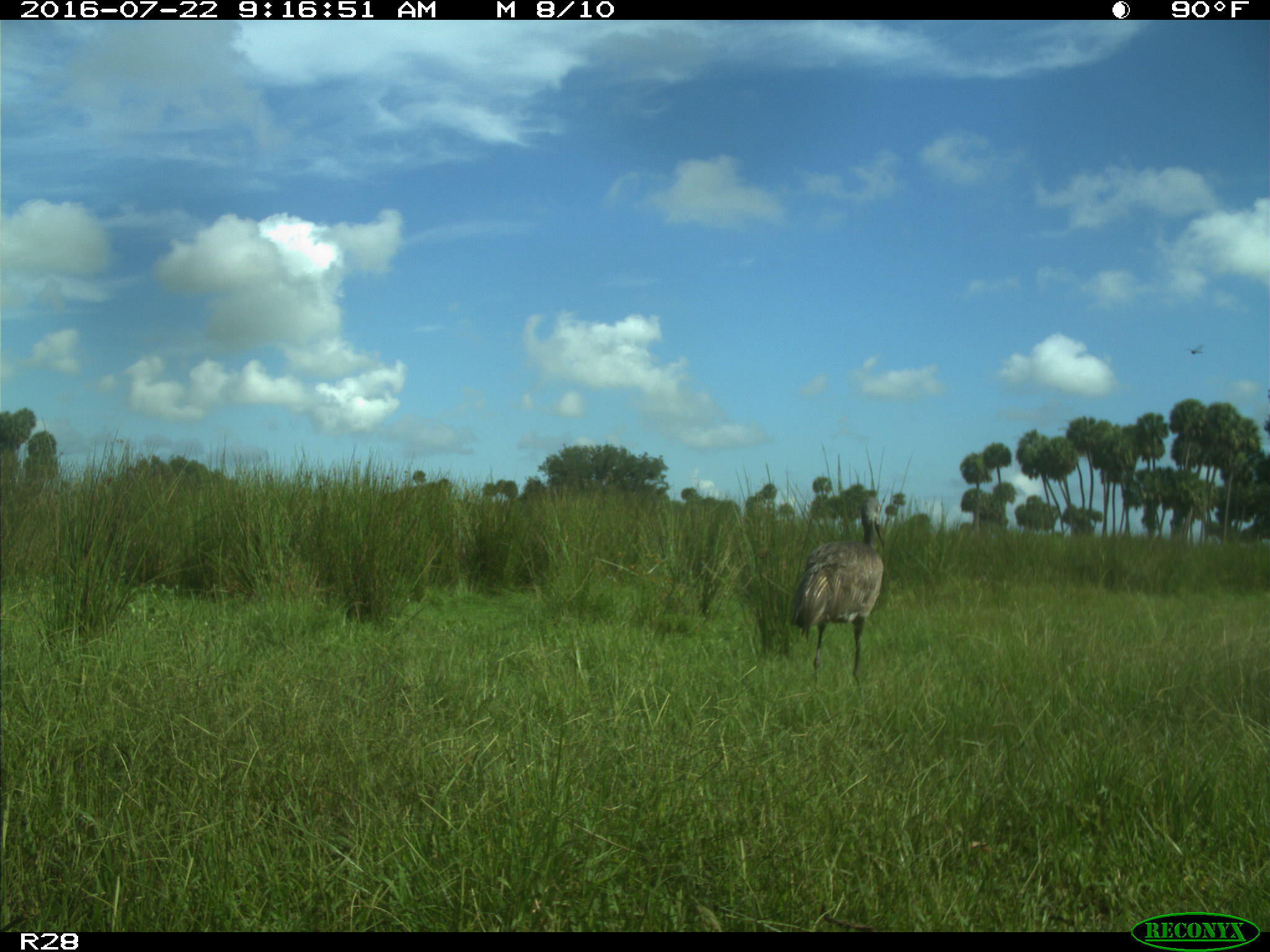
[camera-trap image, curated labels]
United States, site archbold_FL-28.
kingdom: Animalia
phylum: Chordata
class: Aves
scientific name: Aves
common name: birds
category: unidentified bird